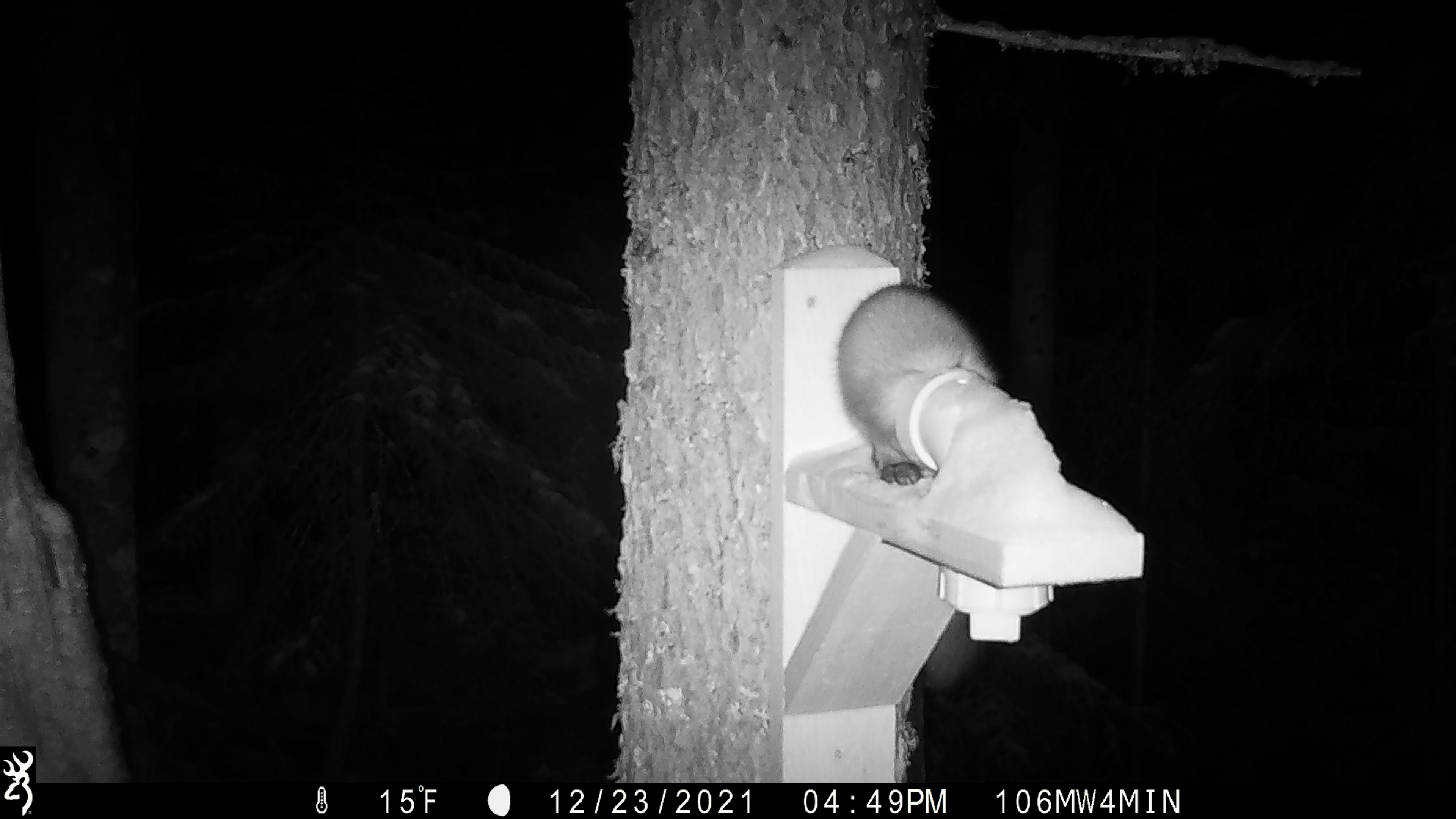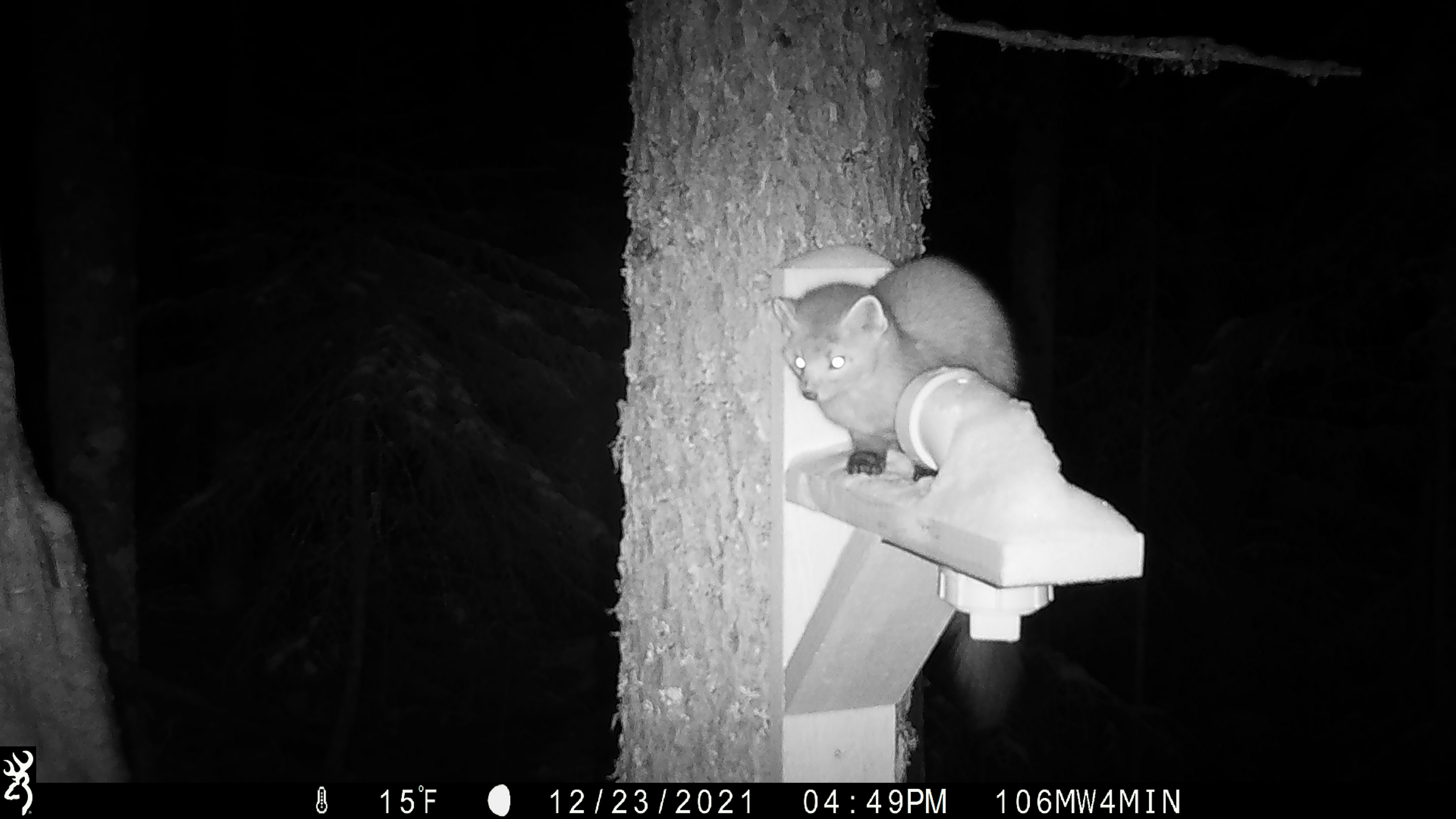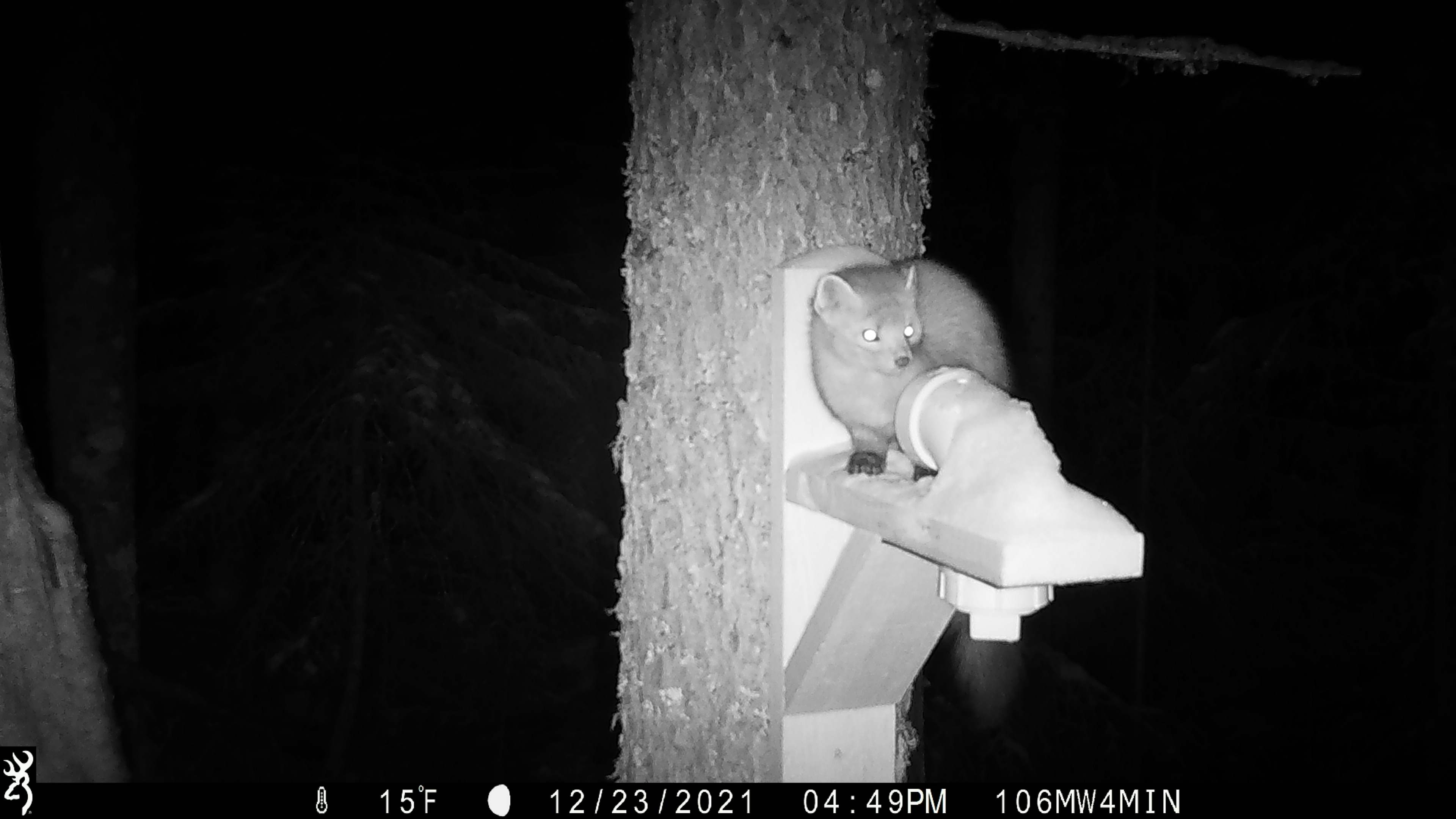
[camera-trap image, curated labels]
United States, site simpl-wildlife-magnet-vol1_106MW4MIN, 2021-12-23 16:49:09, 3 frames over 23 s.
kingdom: Animalia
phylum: Chordata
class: Mammalia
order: Carnivora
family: Mustelidae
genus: Martes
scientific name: Martes americana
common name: american marten